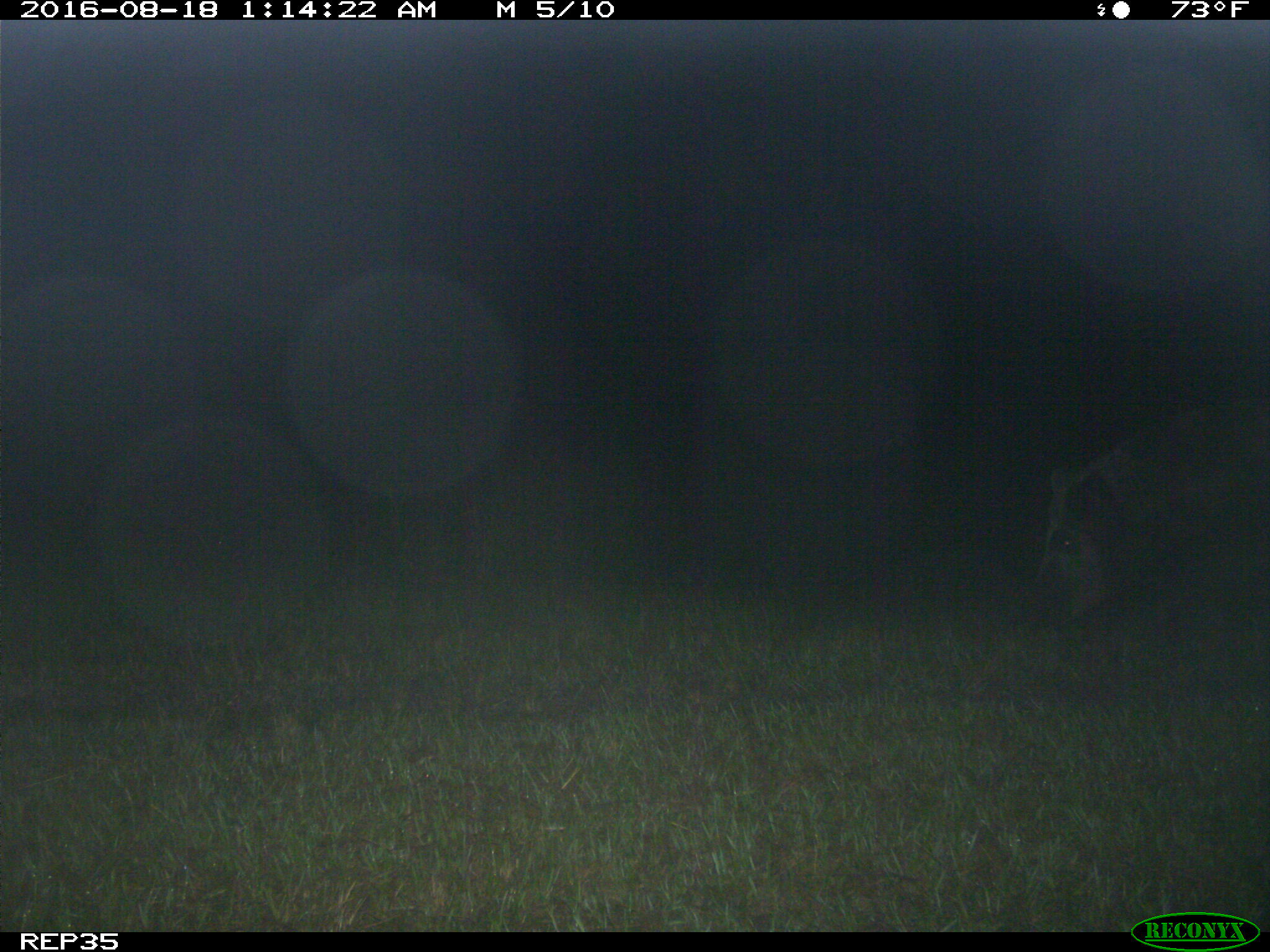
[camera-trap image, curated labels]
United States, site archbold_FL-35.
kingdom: Animalia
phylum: Chordata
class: Mammalia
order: Artiodactyla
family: Suidae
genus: Sus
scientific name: Sus scrofa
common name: wild boar